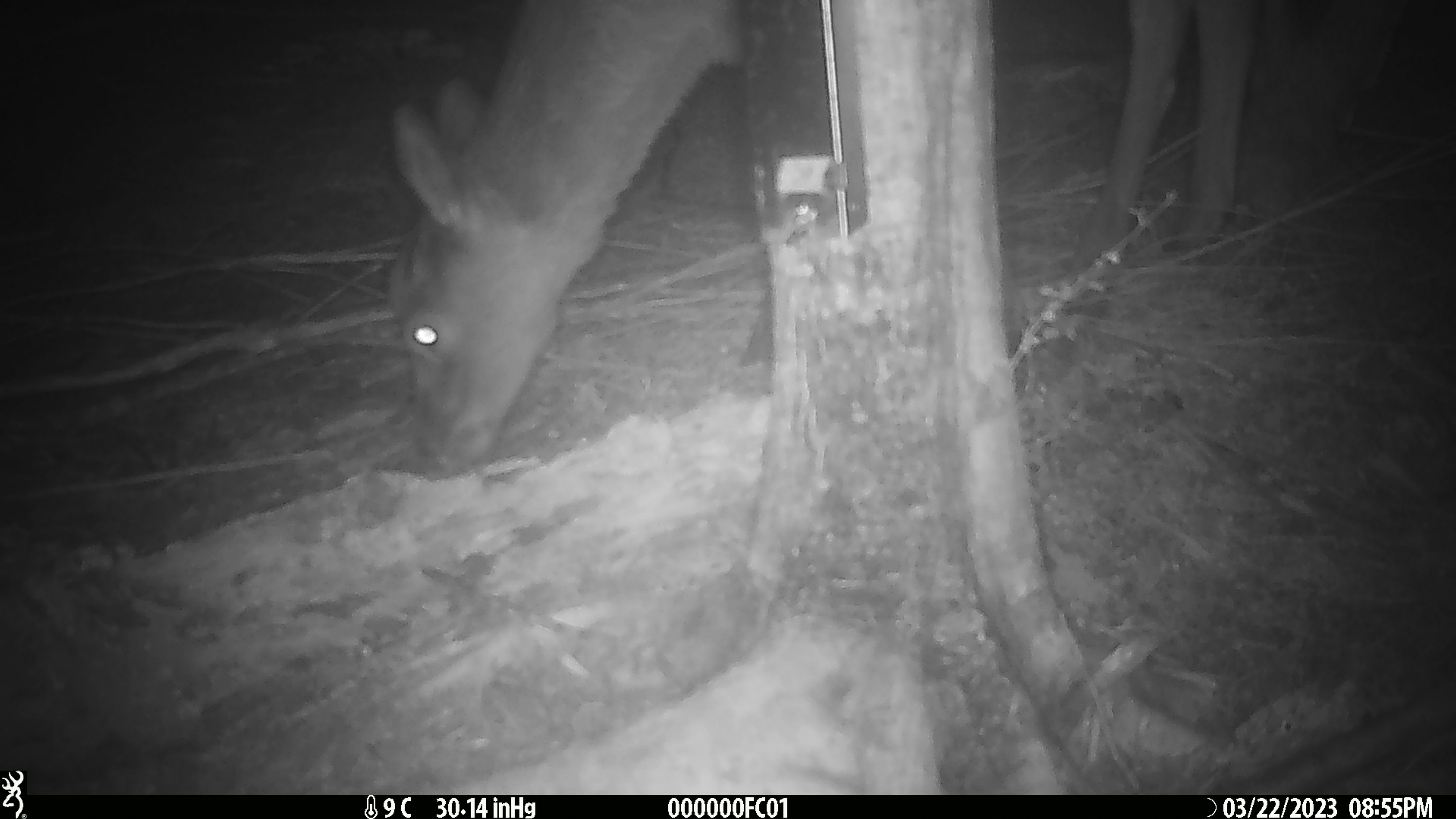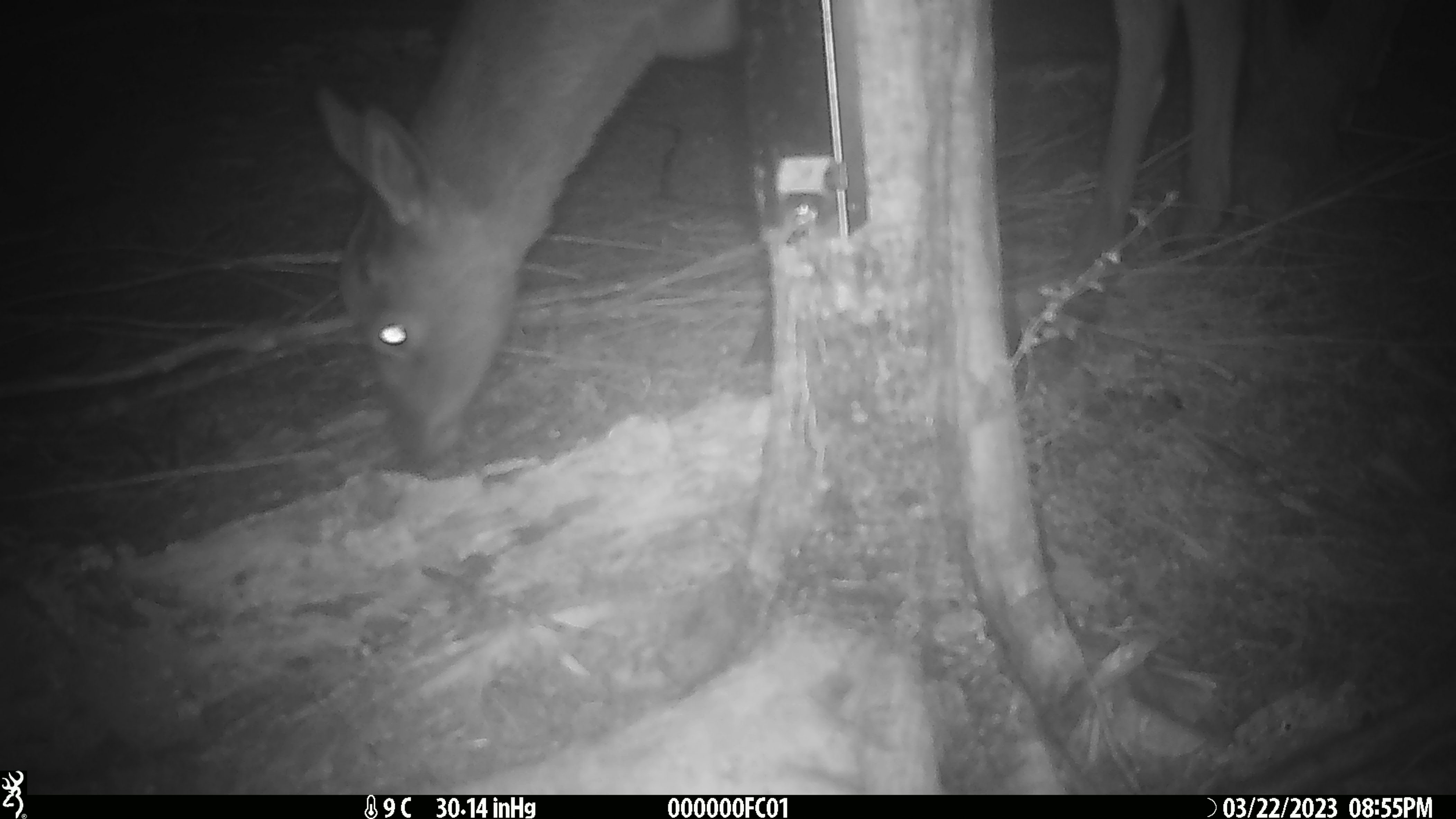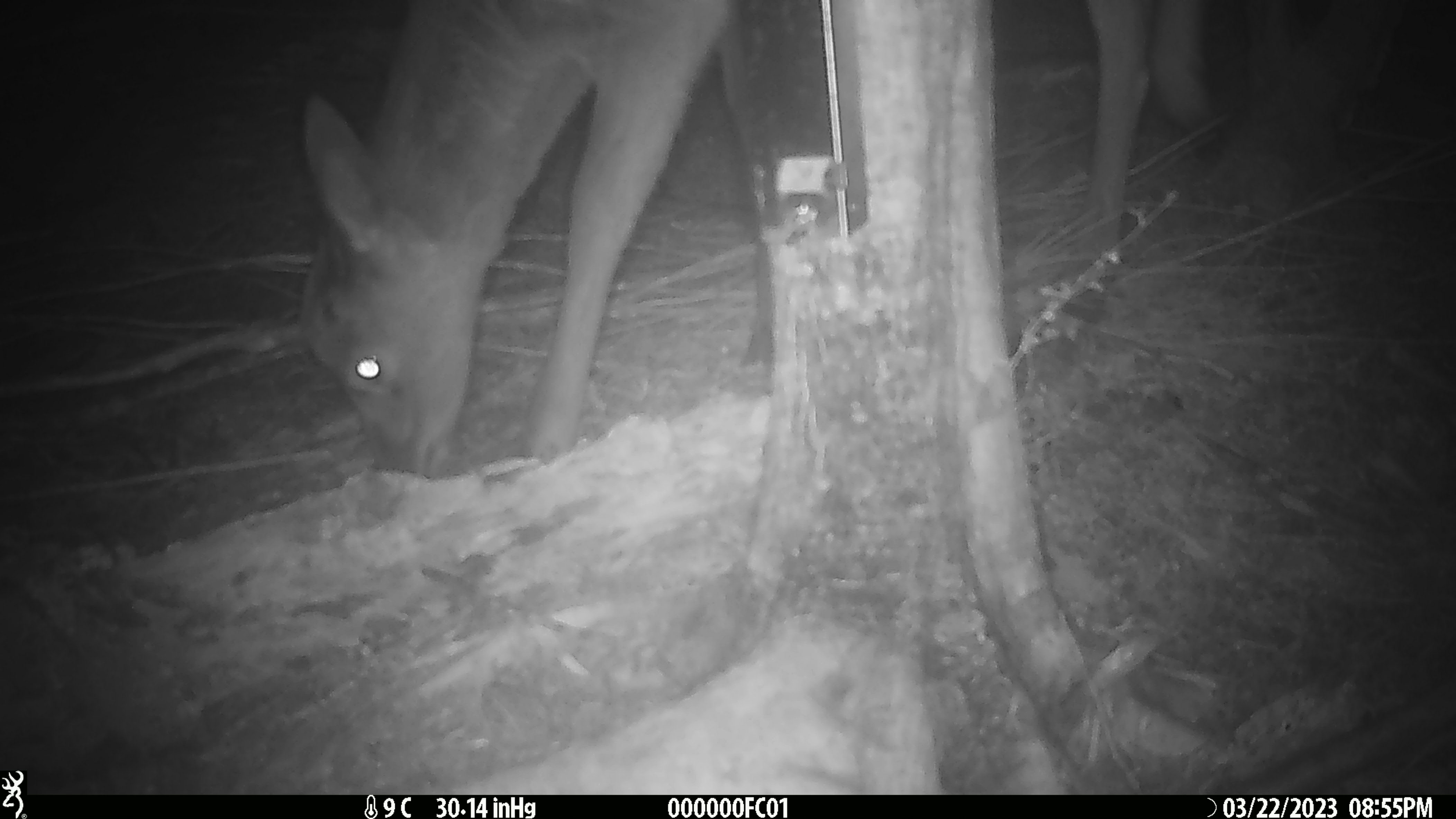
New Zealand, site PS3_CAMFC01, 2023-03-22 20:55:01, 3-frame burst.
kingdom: Animalia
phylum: Chordata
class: Mammalia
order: Artiodactyla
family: Cervidae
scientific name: Cervidae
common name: deer